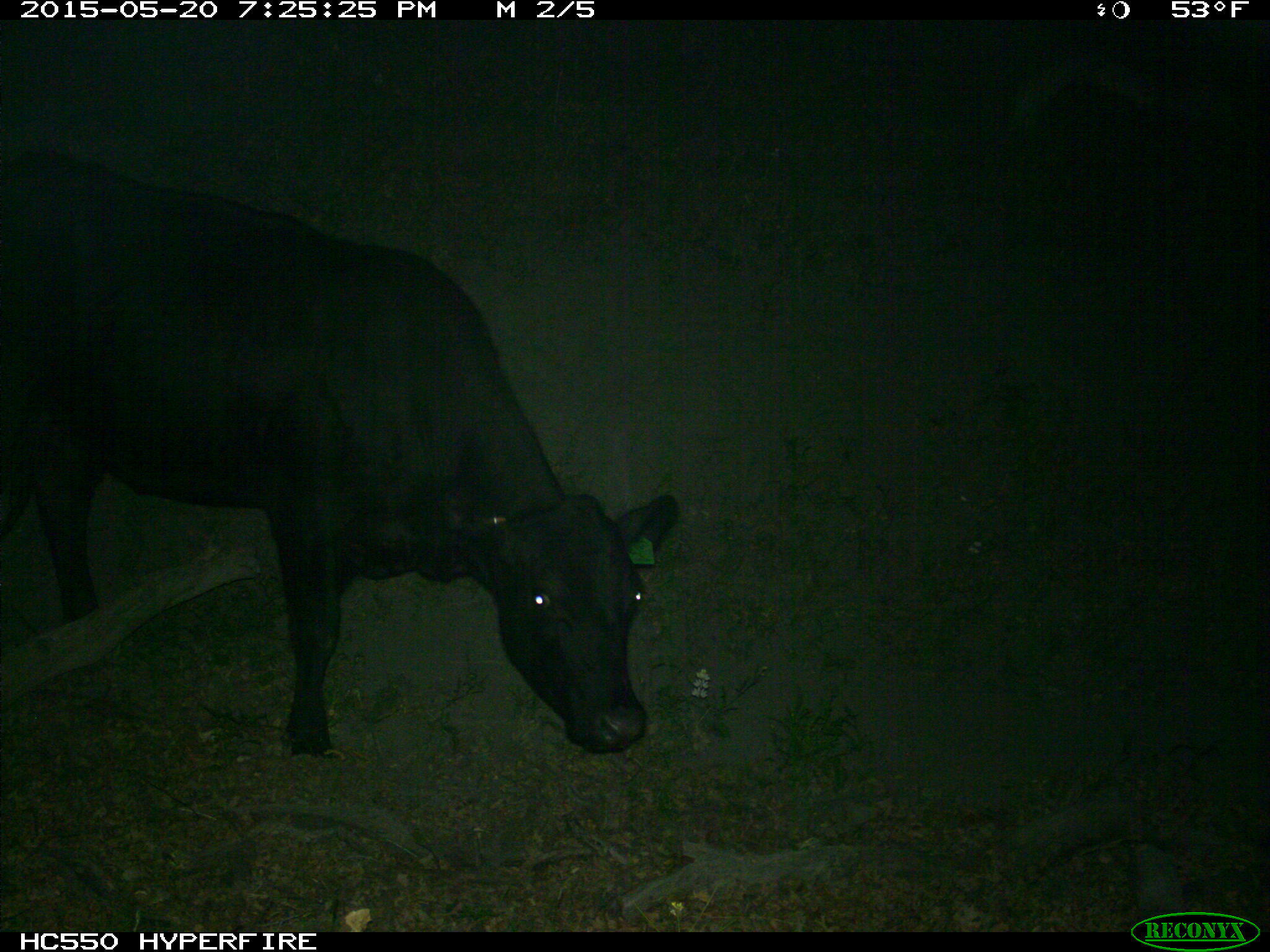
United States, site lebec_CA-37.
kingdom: Animalia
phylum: Chordata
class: Mammalia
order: Artiodactyla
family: Bovidae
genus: Bos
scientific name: Bos taurus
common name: domestic cow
Bos taurus (domestic cow).